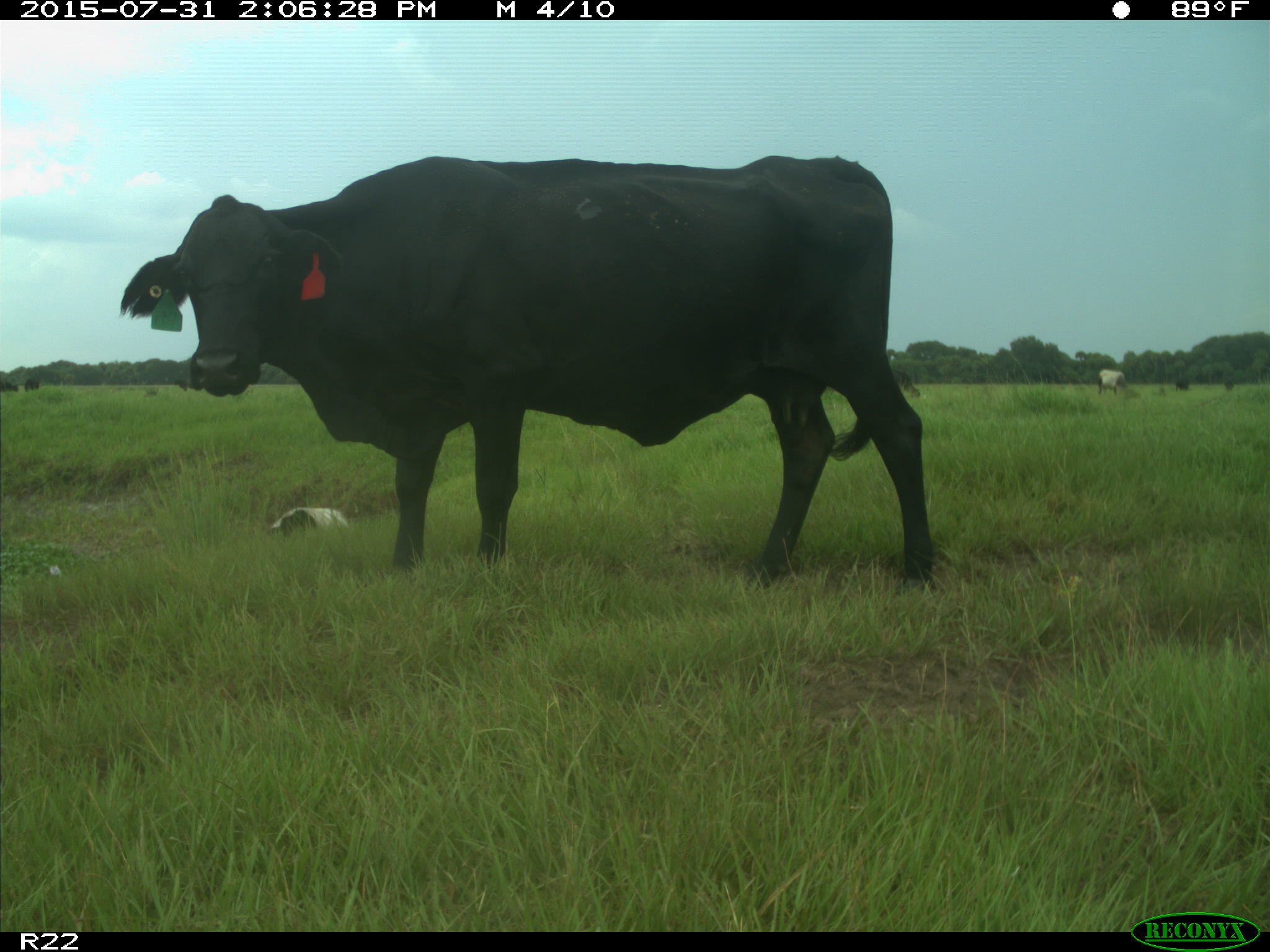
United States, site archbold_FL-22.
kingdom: Animalia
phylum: Chordata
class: Mammalia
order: Artiodactyla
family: Bovidae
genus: Bos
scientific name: Bos taurus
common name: domestic cow